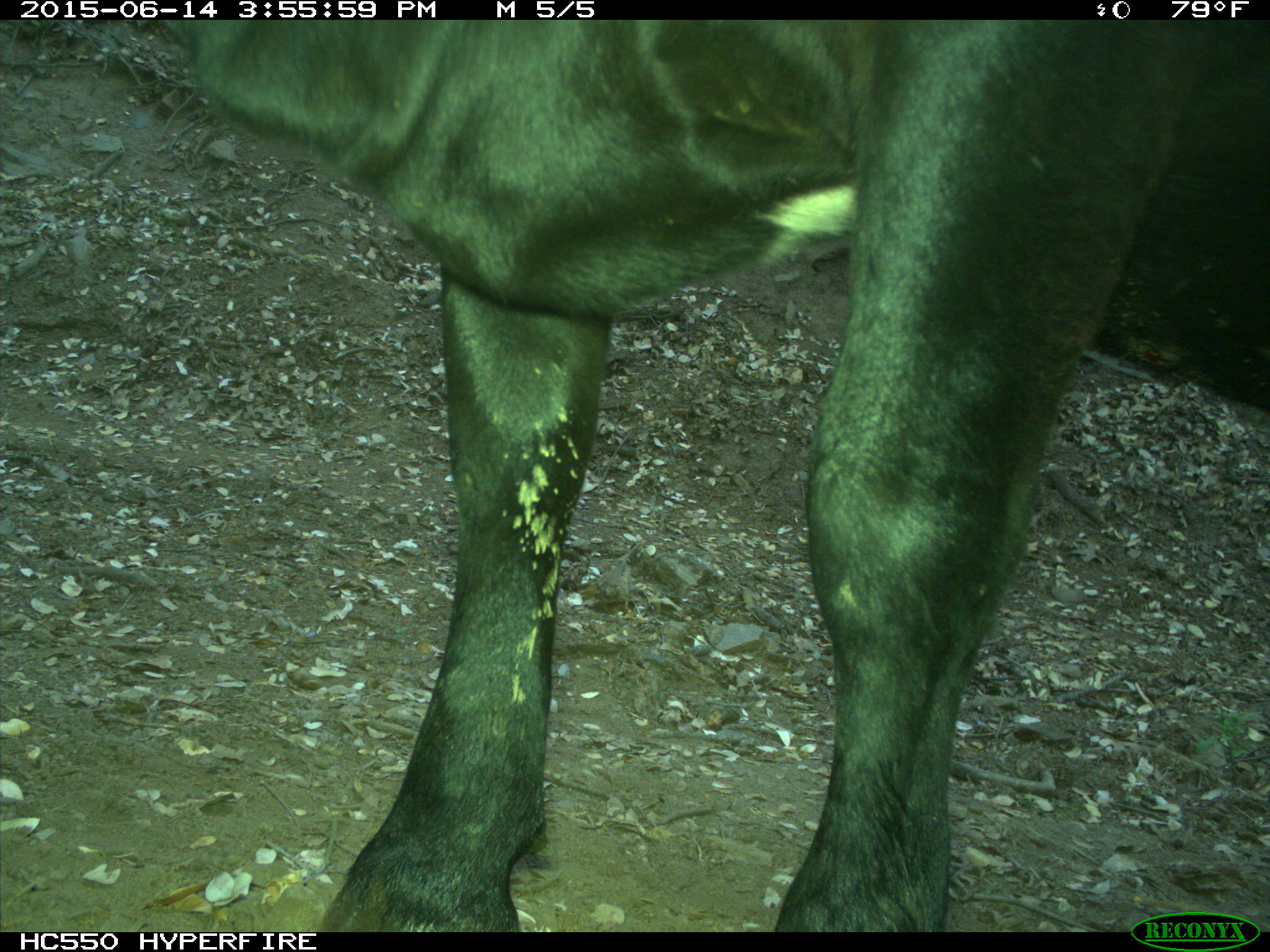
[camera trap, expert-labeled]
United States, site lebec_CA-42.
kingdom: Animalia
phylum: Chordata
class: Mammalia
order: Artiodactyla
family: Bovidae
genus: Bos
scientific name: Bos taurus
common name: domestic cow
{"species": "Bos taurus (domestic cow)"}